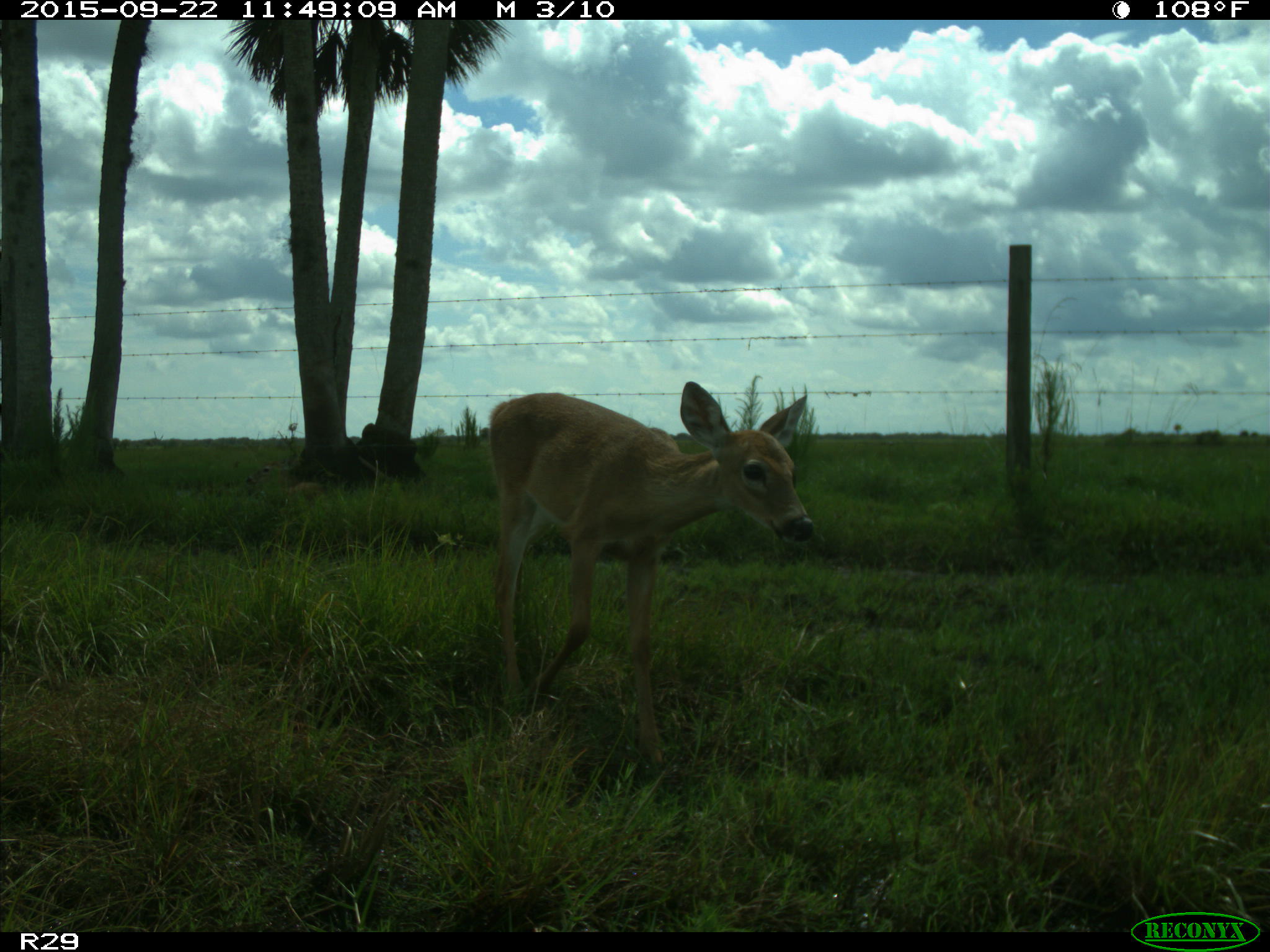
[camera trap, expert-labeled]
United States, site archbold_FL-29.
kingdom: Animalia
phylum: Chordata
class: Mammalia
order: Artiodactyla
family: Cervidae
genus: Odocoileus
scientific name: Odocoileus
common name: deer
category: unidentified deer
Unidentified deer (deer) (Odocoileus).